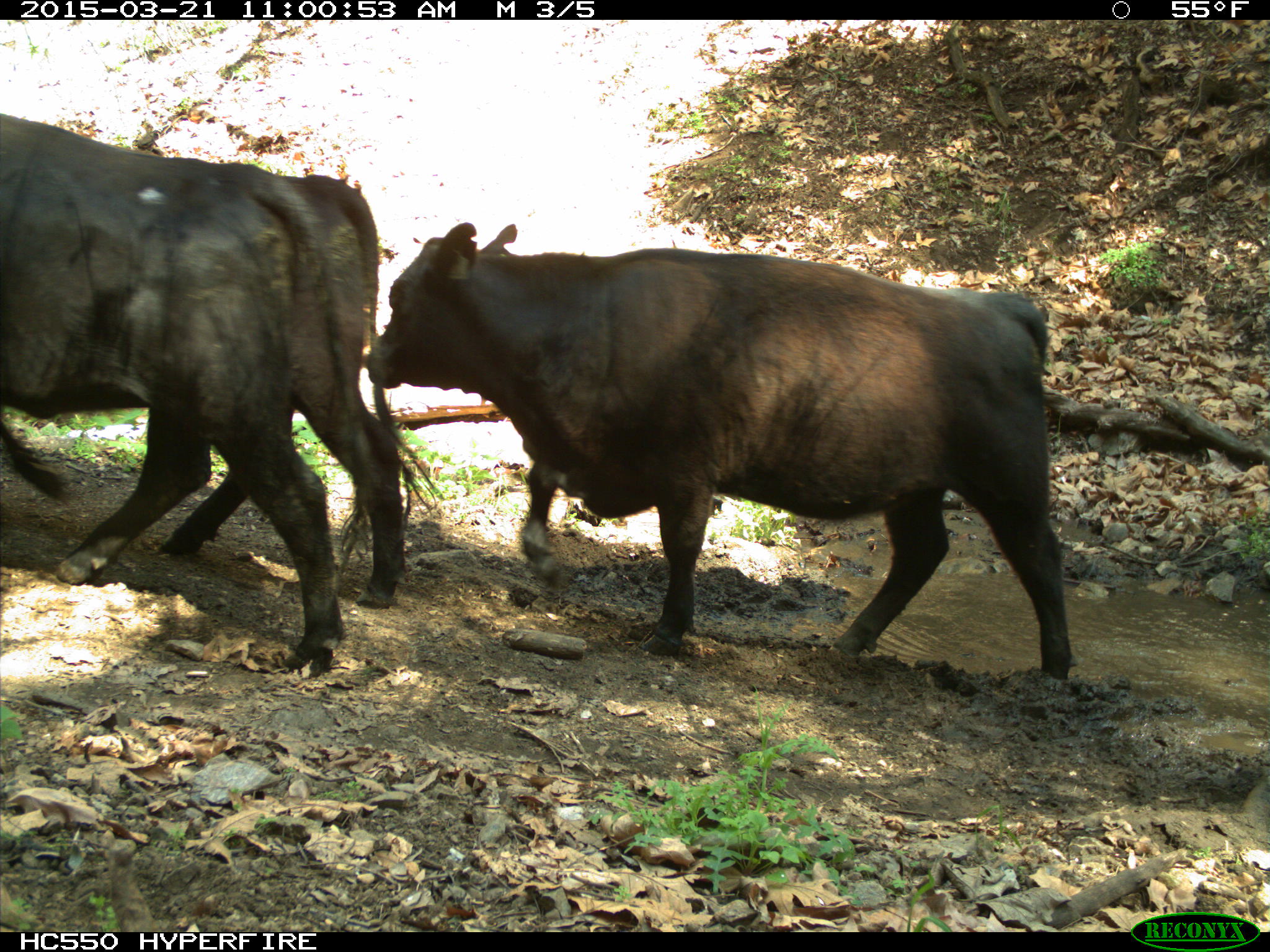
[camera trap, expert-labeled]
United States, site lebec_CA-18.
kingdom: Animalia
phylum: Chordata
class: Mammalia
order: Artiodactyla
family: Bovidae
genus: Bos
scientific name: Bos taurus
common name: domestic cow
Bos taurus (domestic cow).